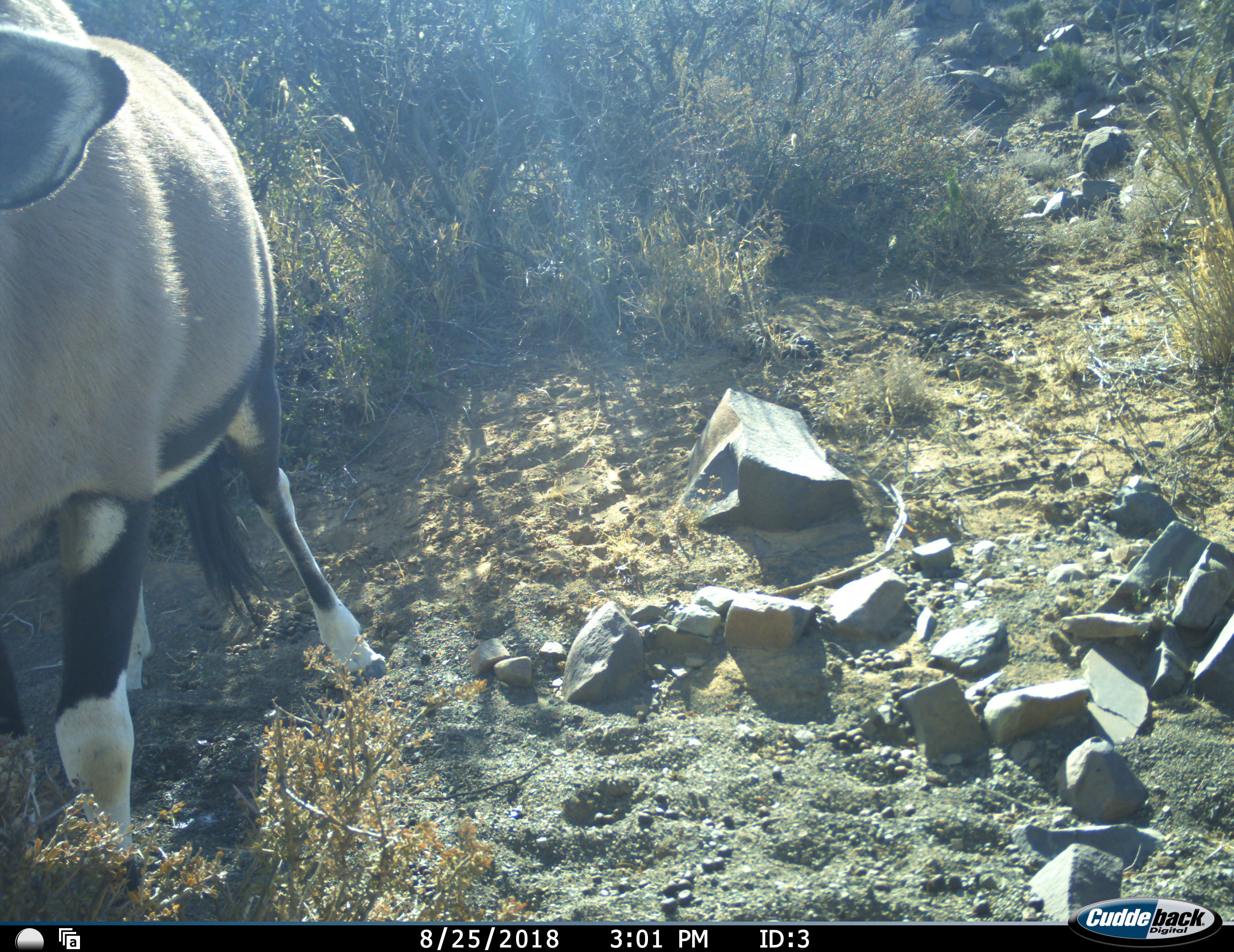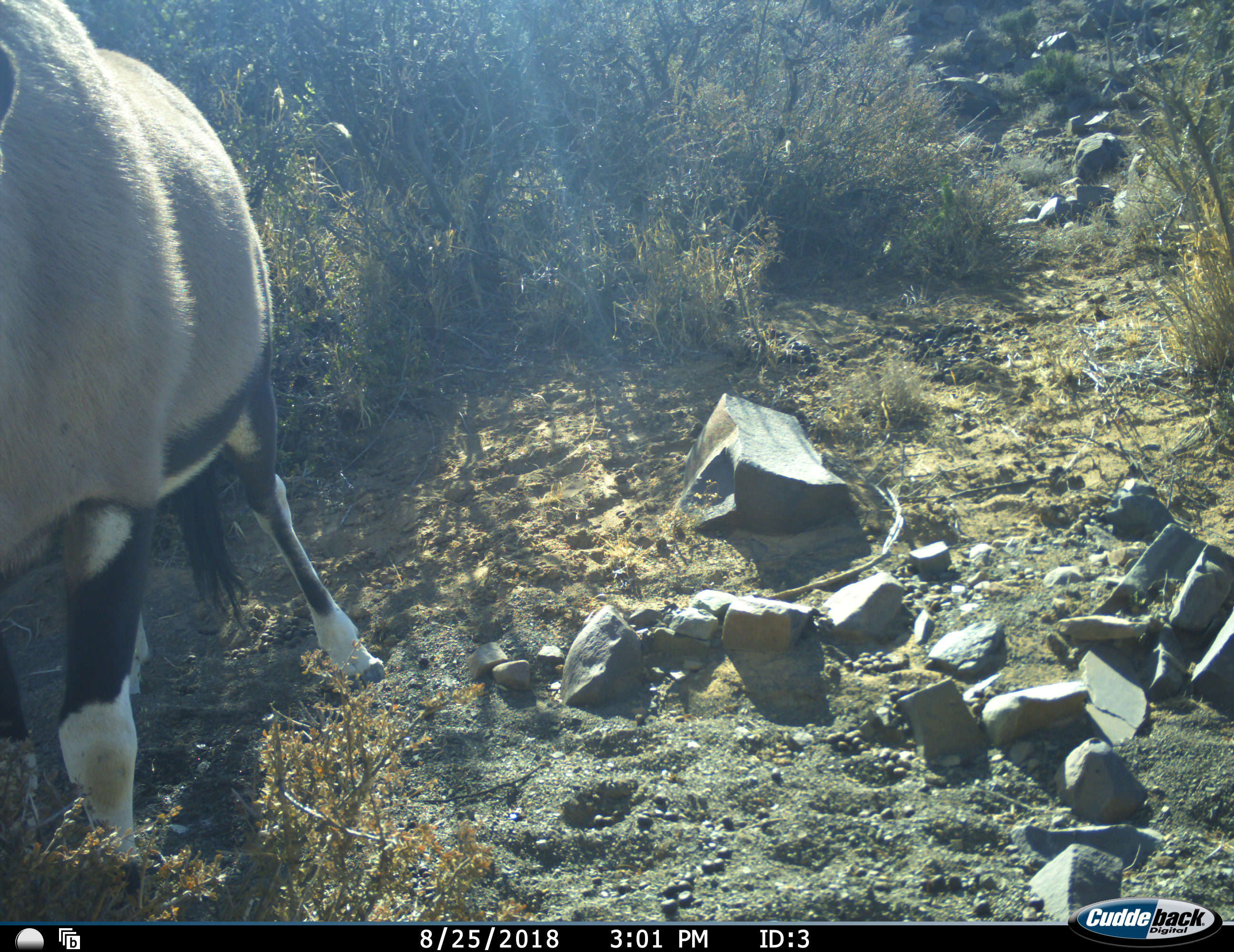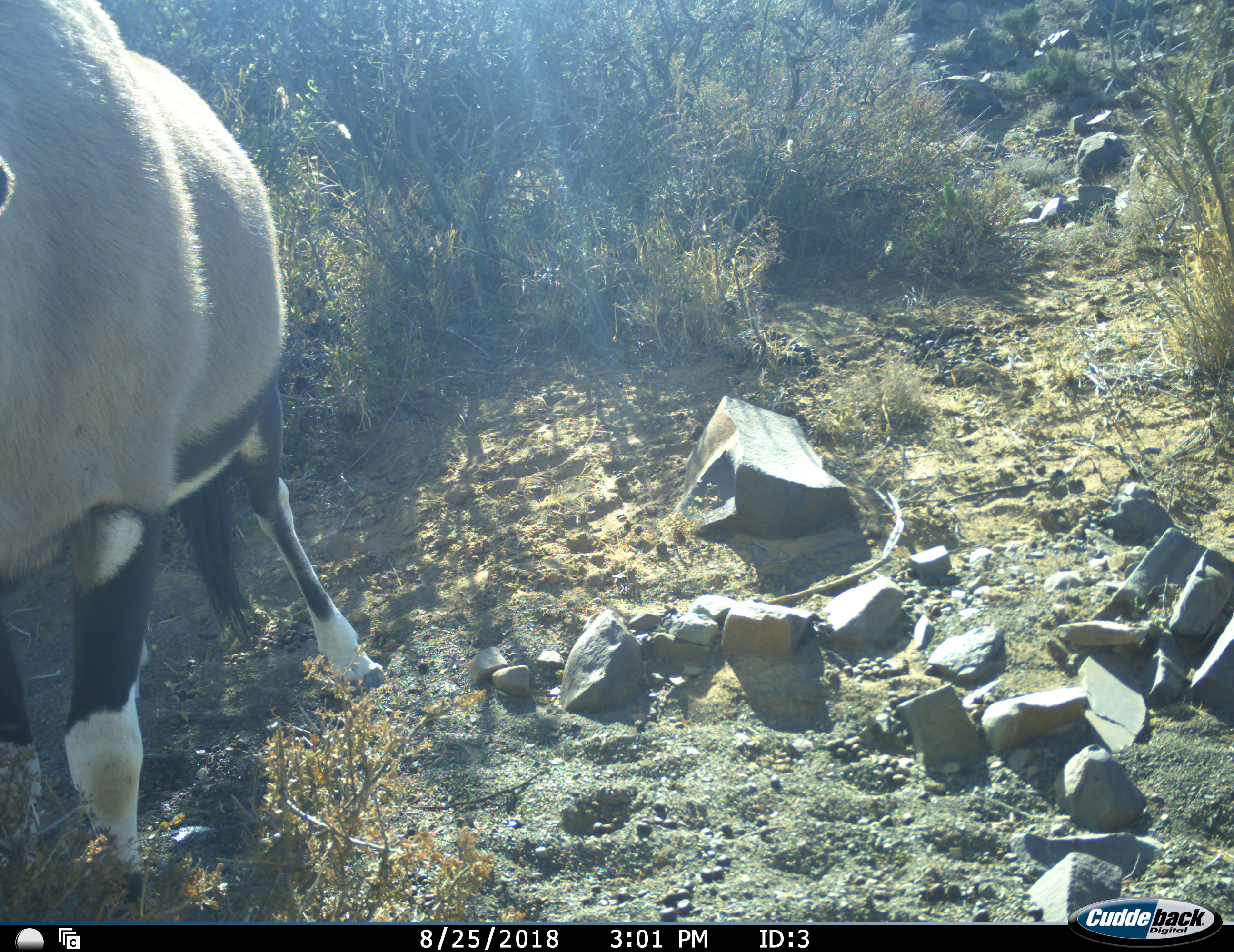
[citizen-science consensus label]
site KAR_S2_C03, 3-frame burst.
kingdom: Animalia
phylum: Chordata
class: Mammalia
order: Artiodactyla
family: Bovidae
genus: Oryx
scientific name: Oryx gazella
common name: gemsbok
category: oryx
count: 1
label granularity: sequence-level